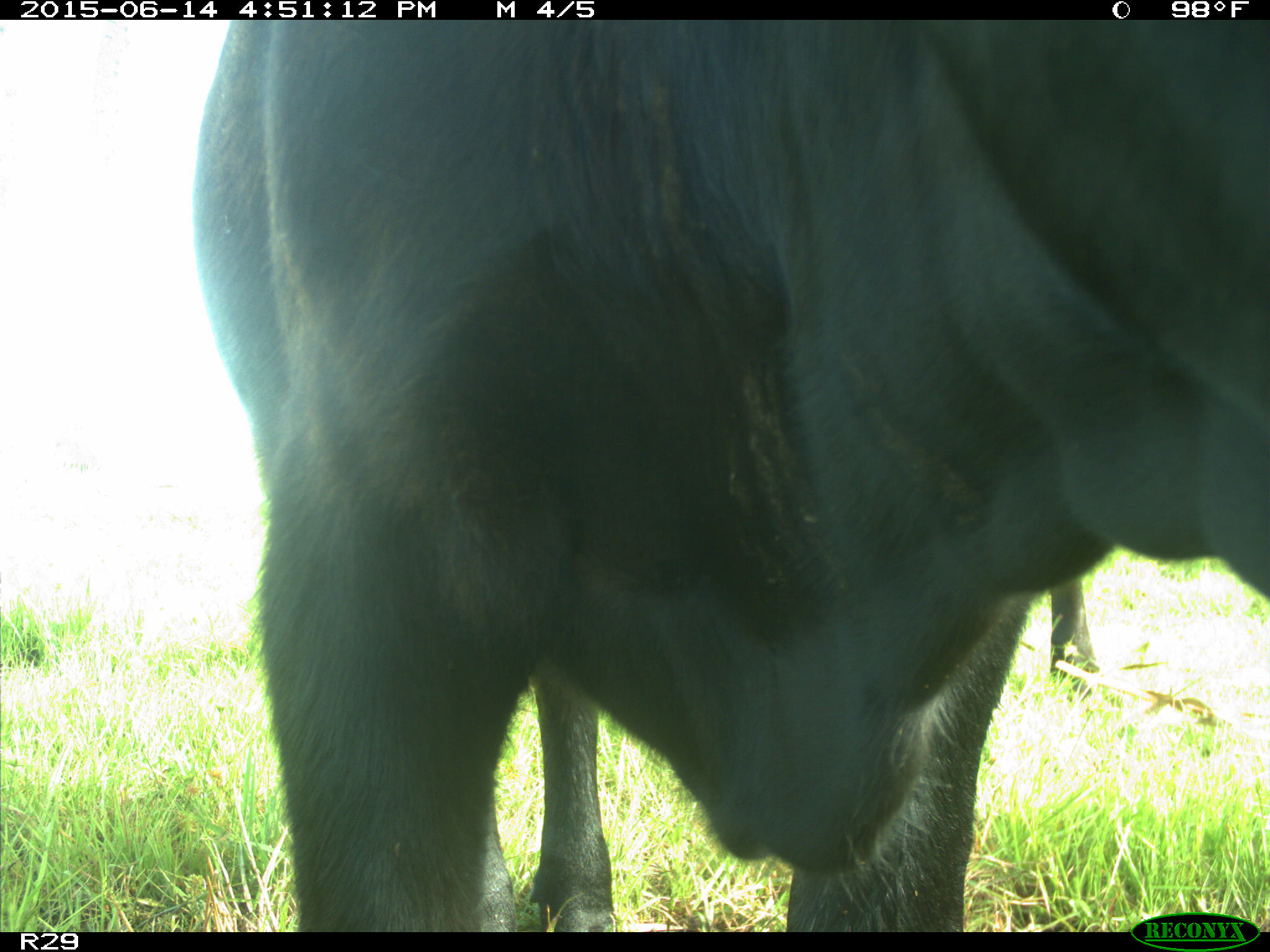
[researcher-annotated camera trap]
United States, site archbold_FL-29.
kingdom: Animalia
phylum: Chordata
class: Mammalia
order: Artiodactyla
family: Bovidae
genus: Bos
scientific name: Bos taurus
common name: domestic cow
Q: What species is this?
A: Bos taurus (domestic cow).